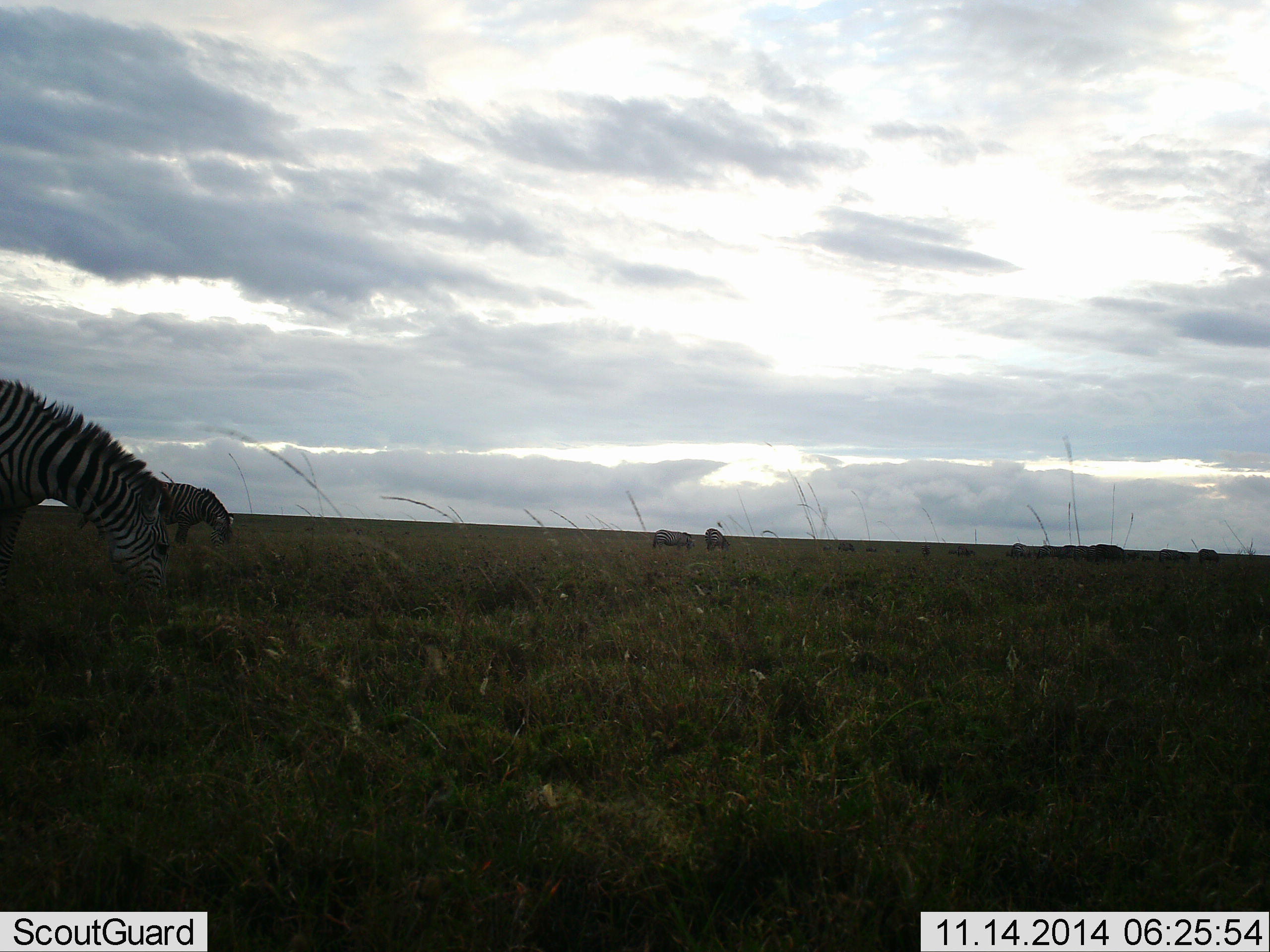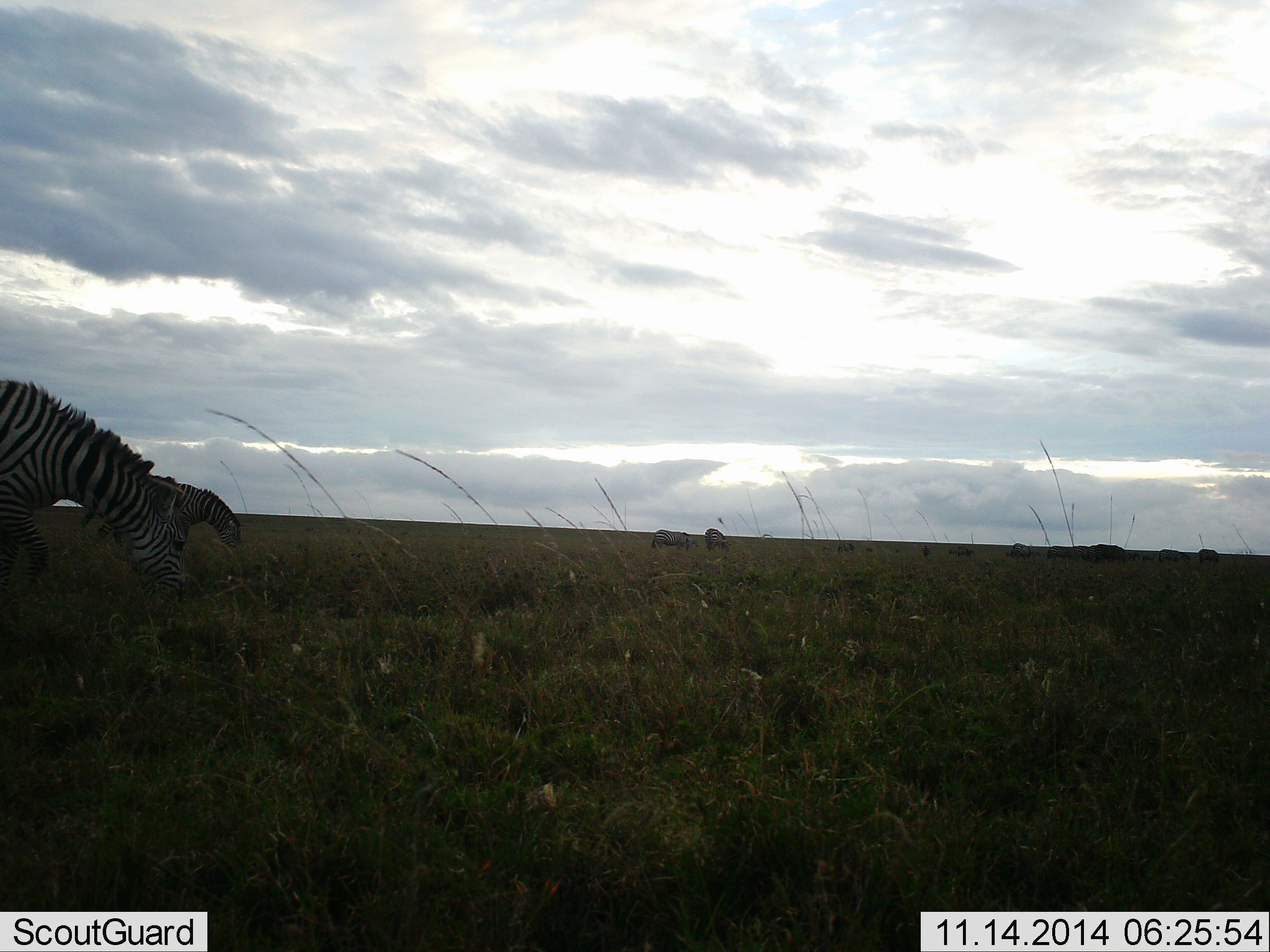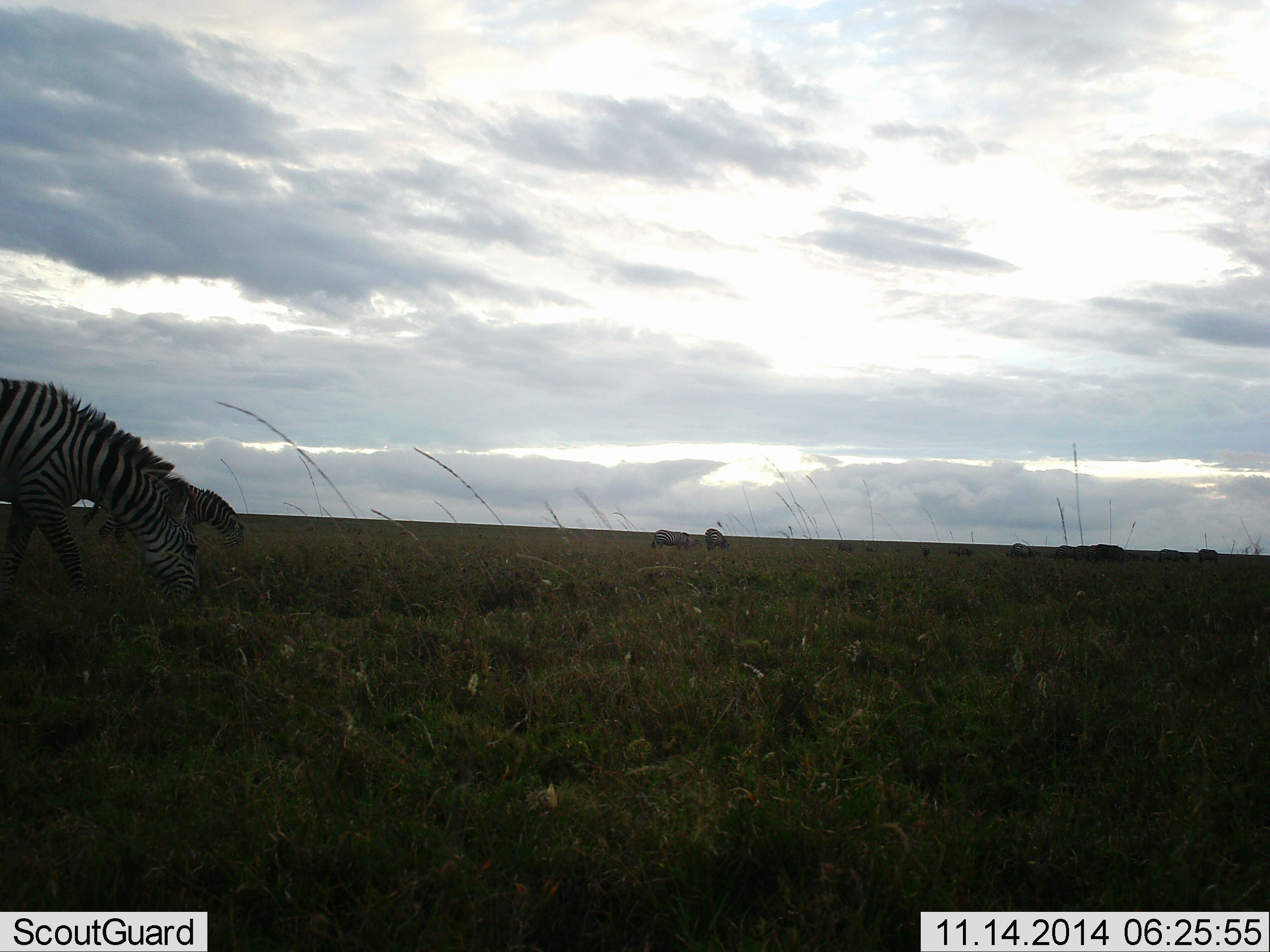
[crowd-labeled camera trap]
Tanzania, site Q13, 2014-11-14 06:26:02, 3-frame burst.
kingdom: Animalia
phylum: Chordata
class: Mammalia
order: Perissodactyla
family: Equidae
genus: Equus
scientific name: Equus quagga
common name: plains zebra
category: zebra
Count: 4.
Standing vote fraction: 55%.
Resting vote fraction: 0%.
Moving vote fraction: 0%.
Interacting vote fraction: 0%.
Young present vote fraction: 0%.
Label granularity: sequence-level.